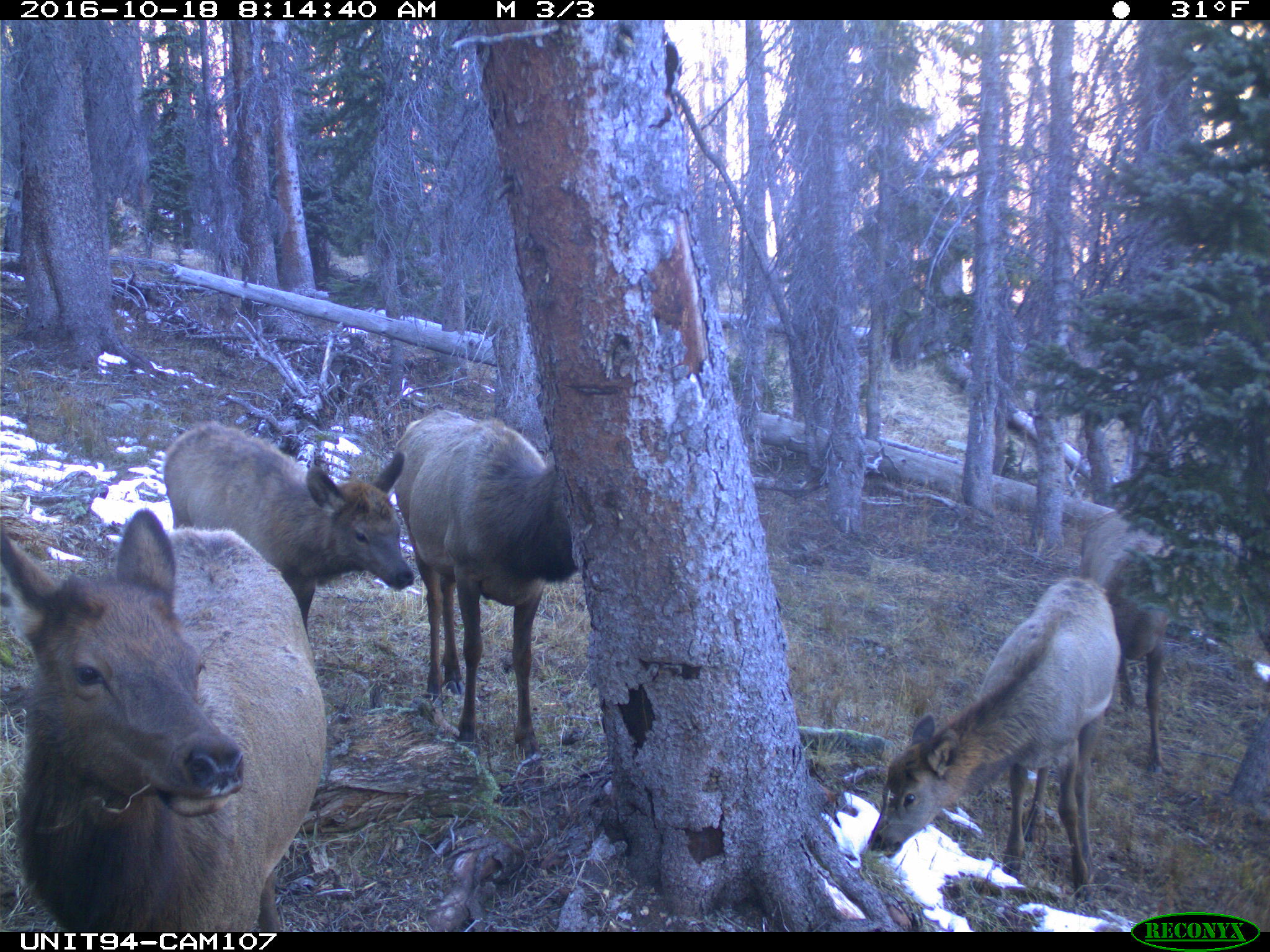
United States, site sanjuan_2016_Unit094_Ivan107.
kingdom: Animalia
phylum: Chordata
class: Mammalia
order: Artiodactyla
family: Cervidae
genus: Cervus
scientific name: Cervus elaphus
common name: red deer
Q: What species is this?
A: Cervus elaphus (red deer).